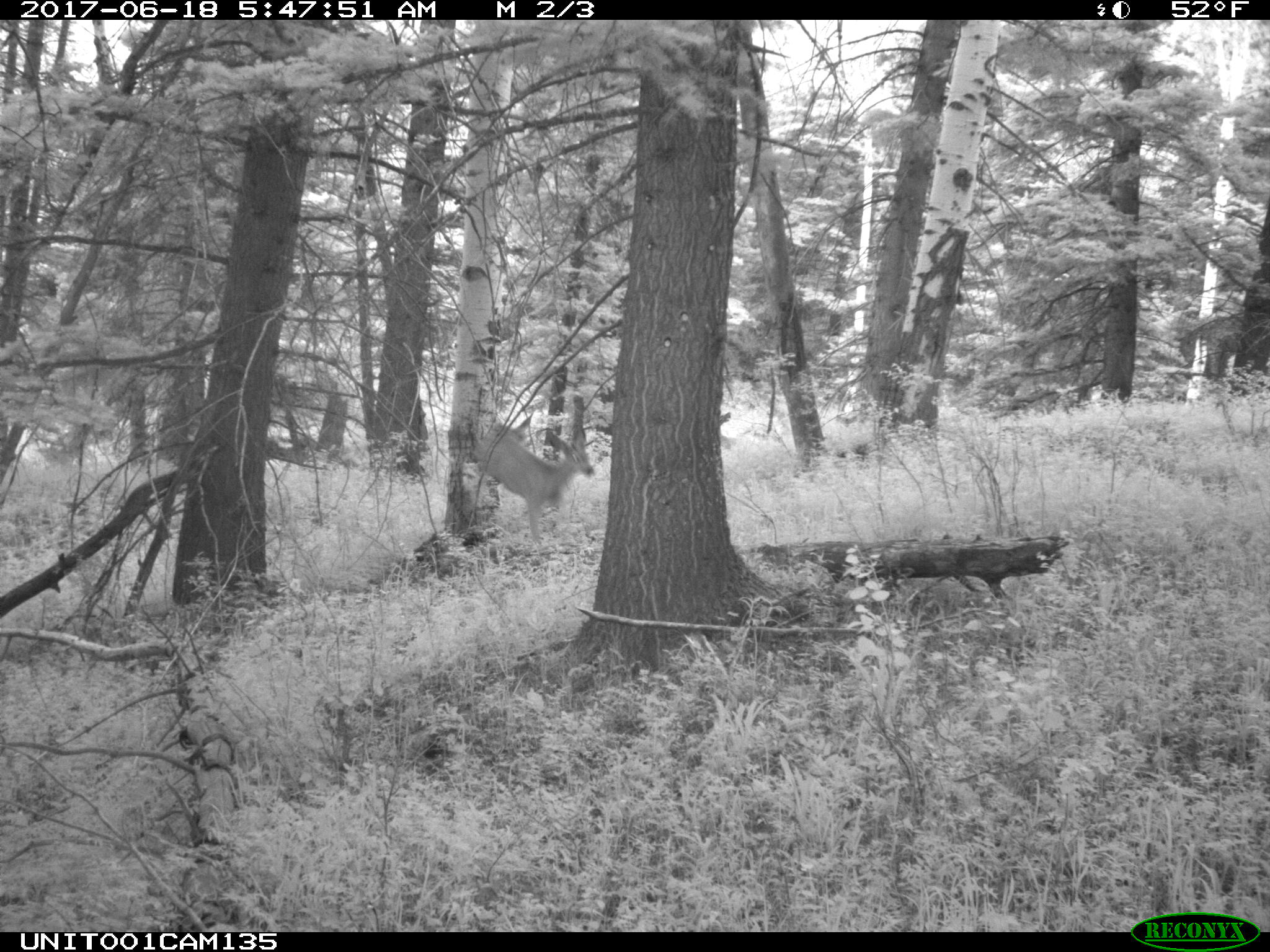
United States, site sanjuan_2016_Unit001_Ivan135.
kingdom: Animalia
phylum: Chordata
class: Mammalia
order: Artiodactyla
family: Cervidae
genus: Odocoileus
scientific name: Odocoileus hemionus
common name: mule deer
Odocoileus hemionus (mule deer).